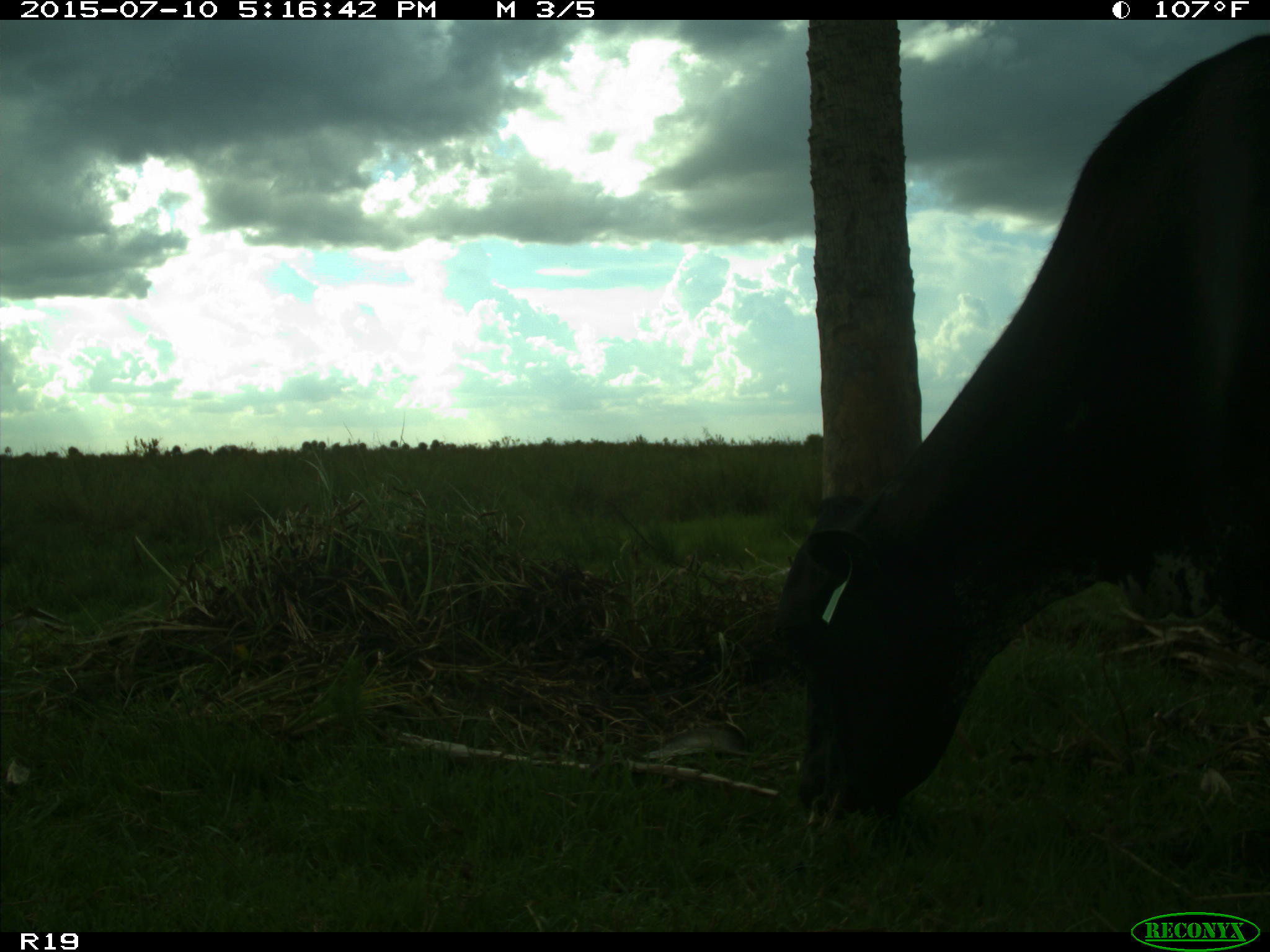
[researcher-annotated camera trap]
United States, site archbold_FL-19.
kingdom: Animalia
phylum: Chordata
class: Mammalia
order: Artiodactyla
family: Bovidae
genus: Bos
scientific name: Bos taurus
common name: domestic cow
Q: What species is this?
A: Bos taurus (domestic cow).